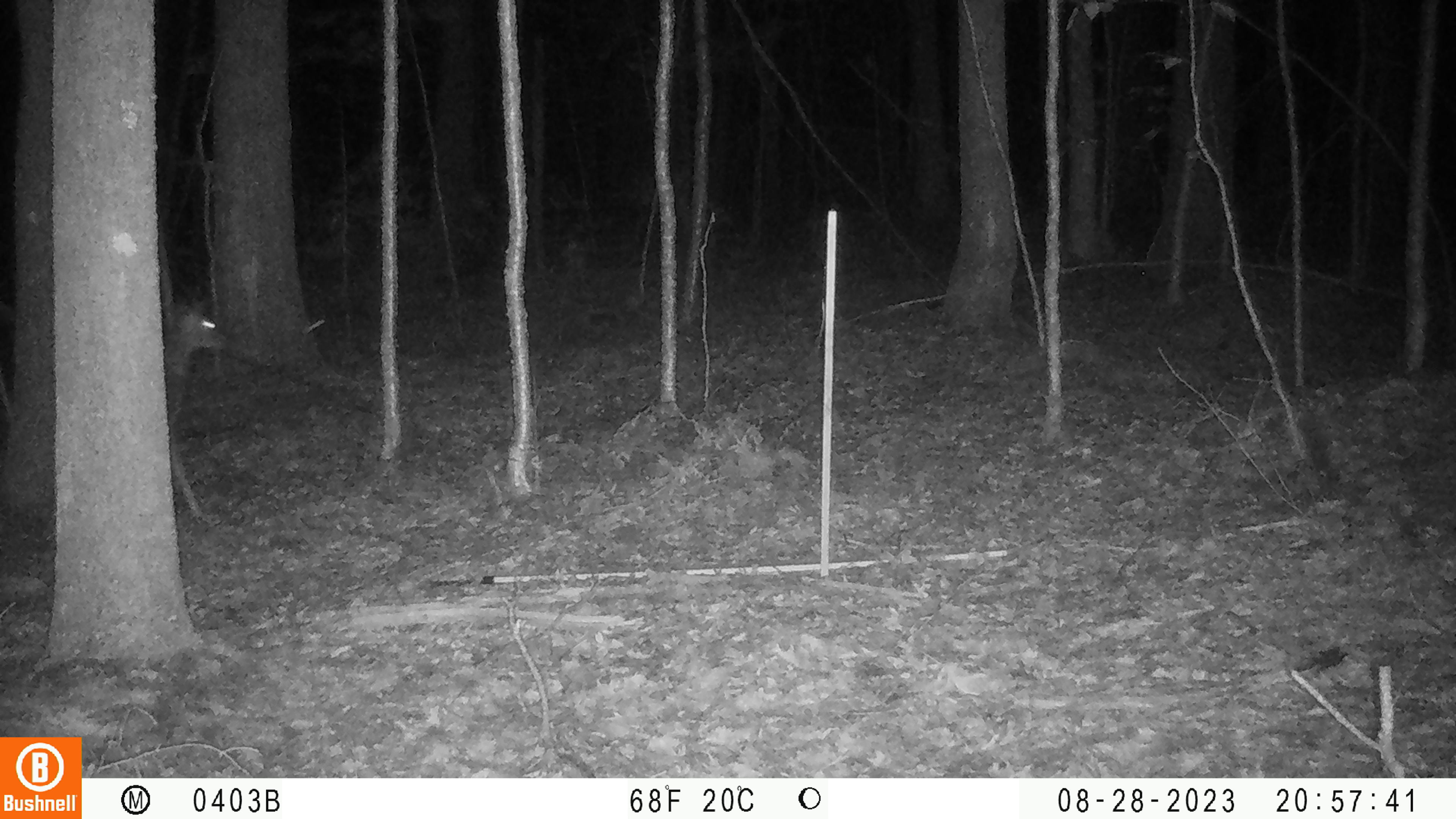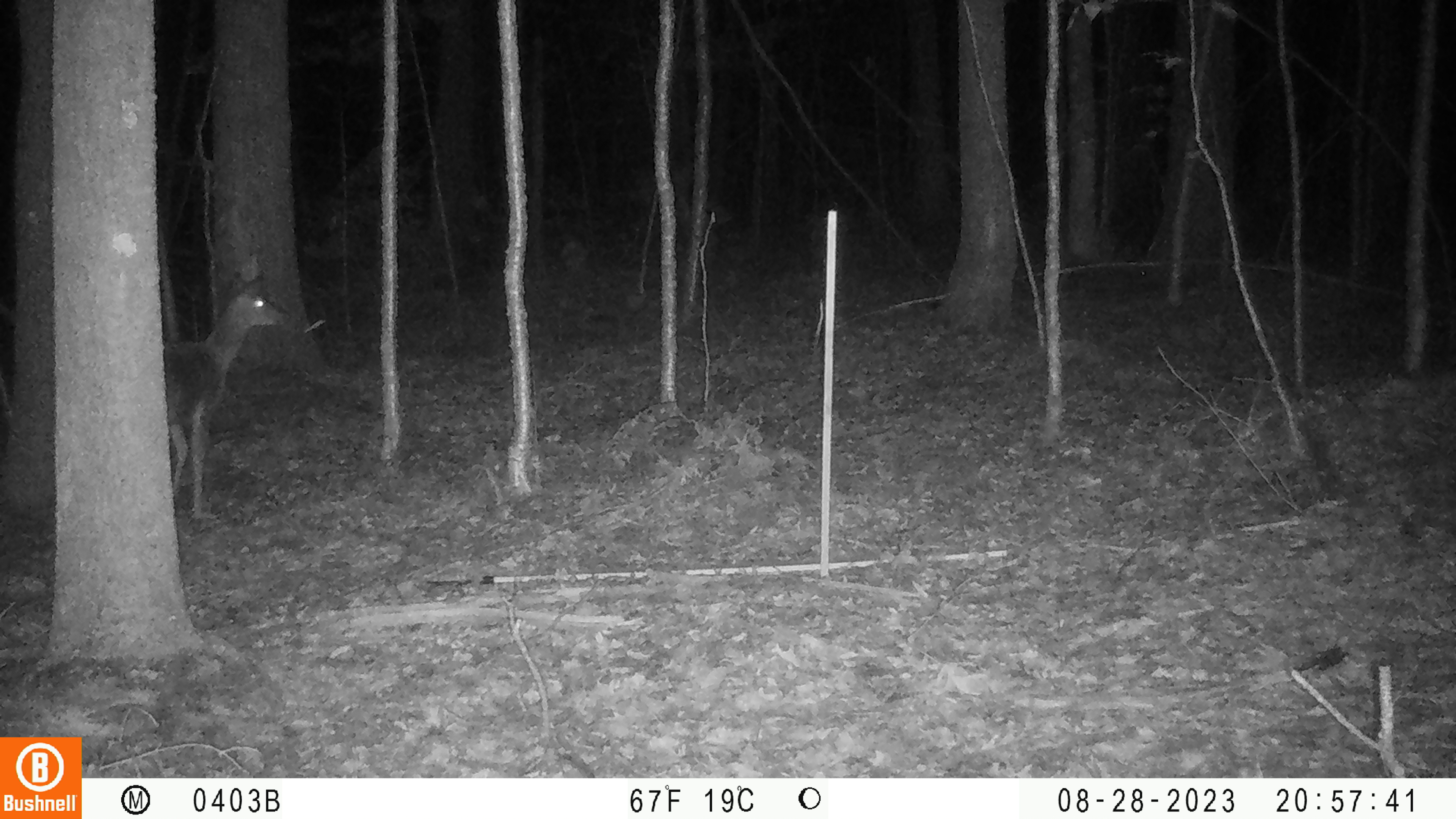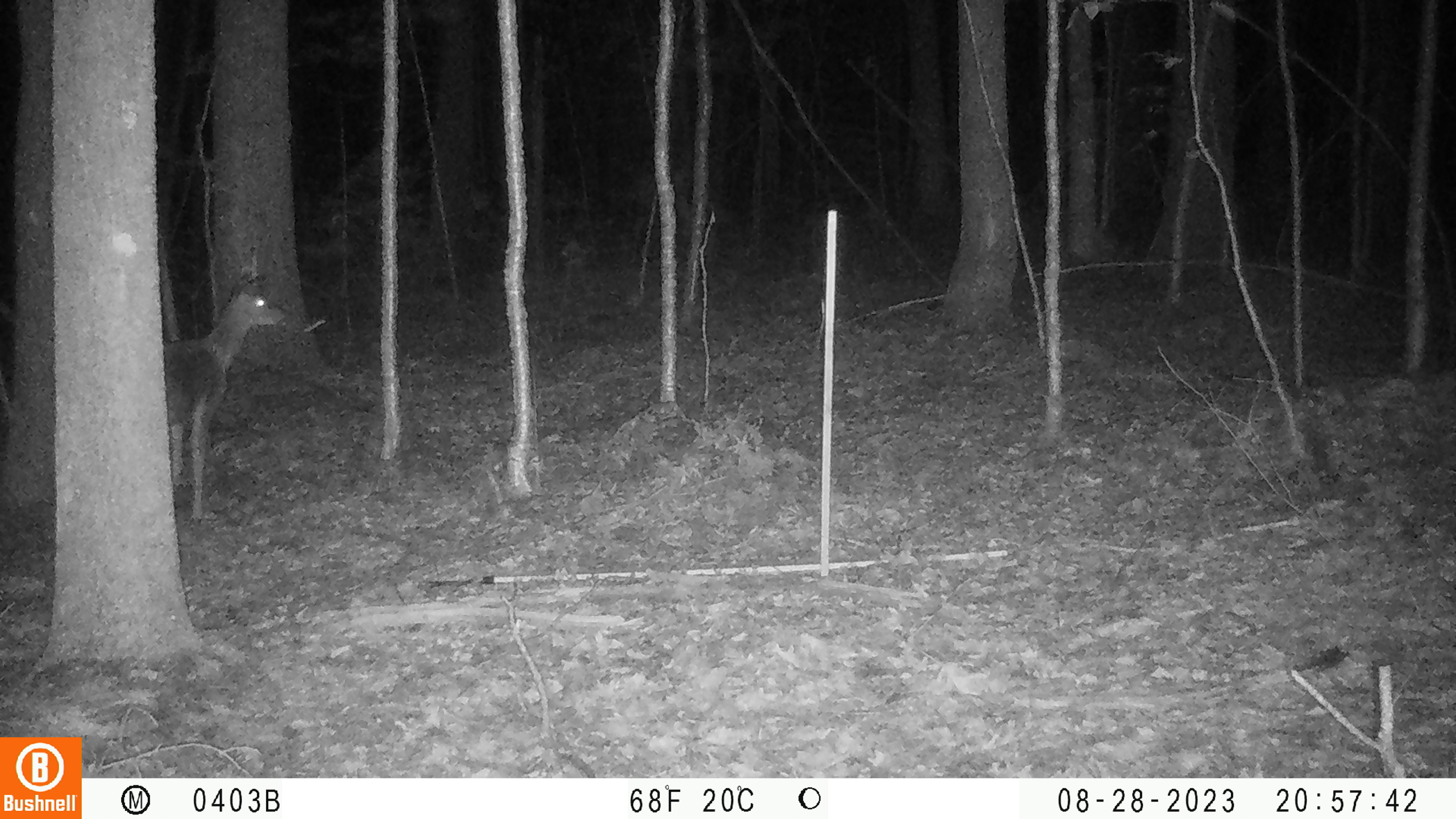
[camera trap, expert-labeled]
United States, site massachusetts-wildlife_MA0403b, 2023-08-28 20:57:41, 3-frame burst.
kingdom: Animalia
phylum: Chordata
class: Mammalia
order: Artiodactyla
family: Cervidae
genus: Odocoileus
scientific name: Odocoileus virginianus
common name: white-tailed deer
White-tailed deer (Odocoileus virginianus).